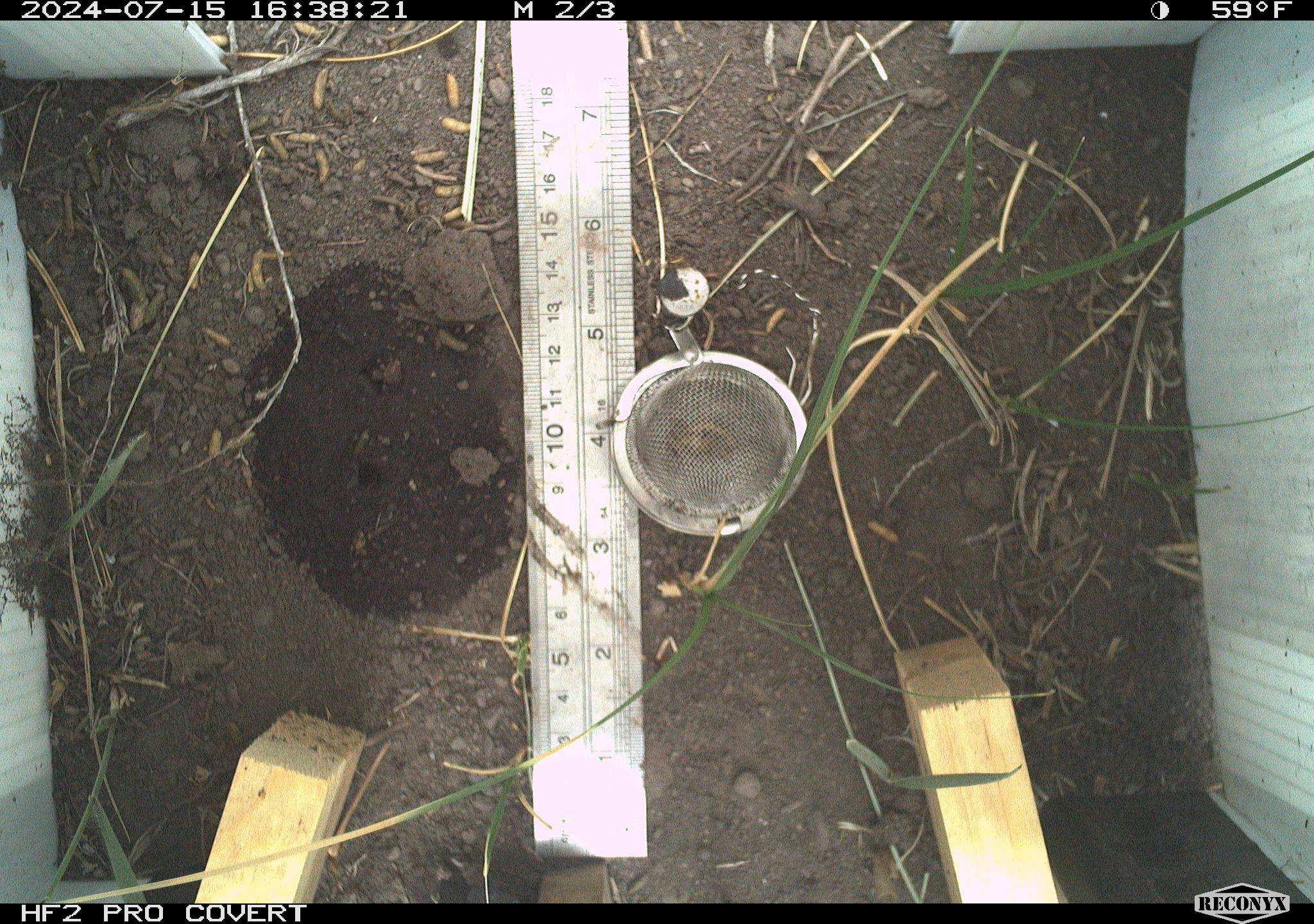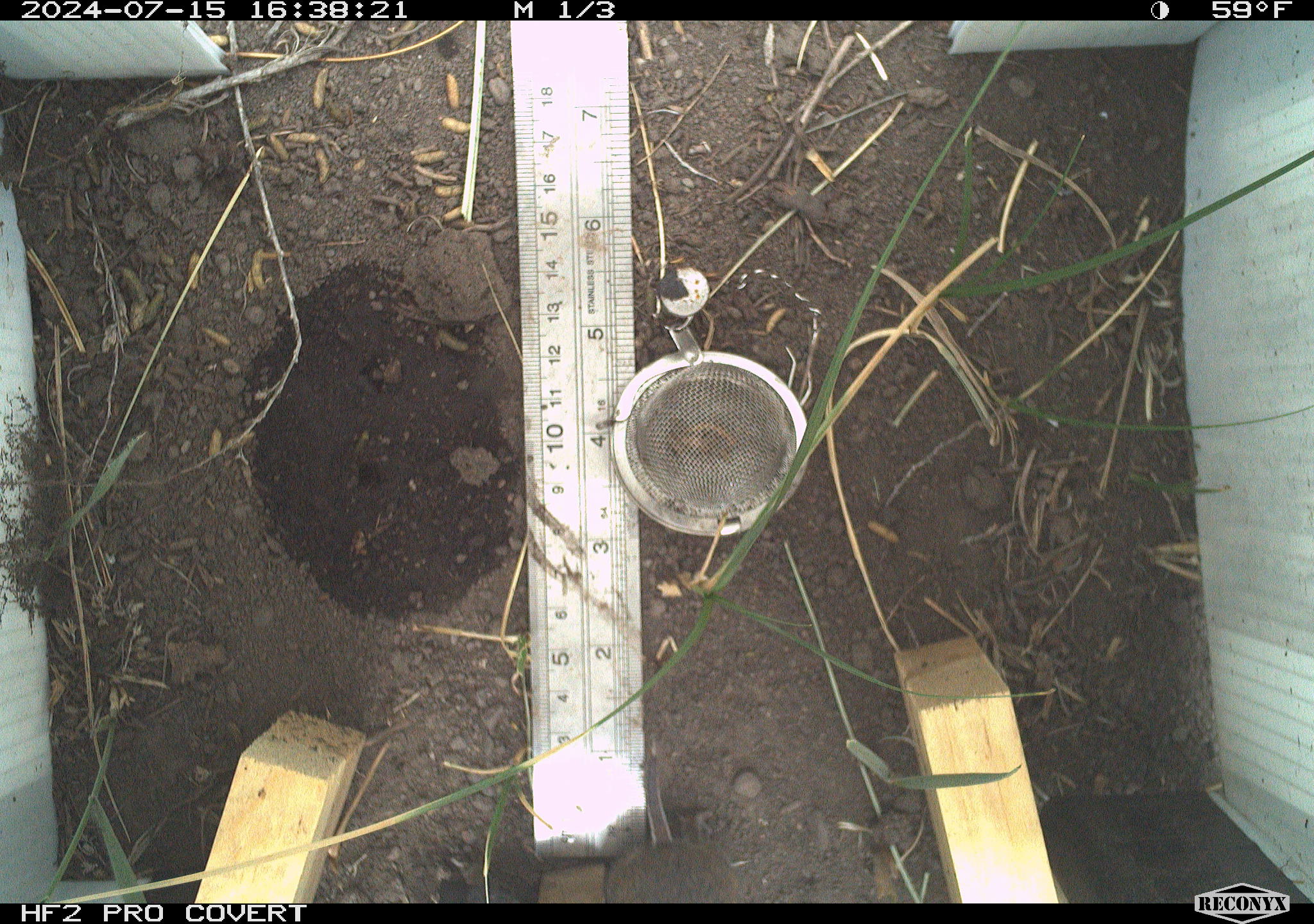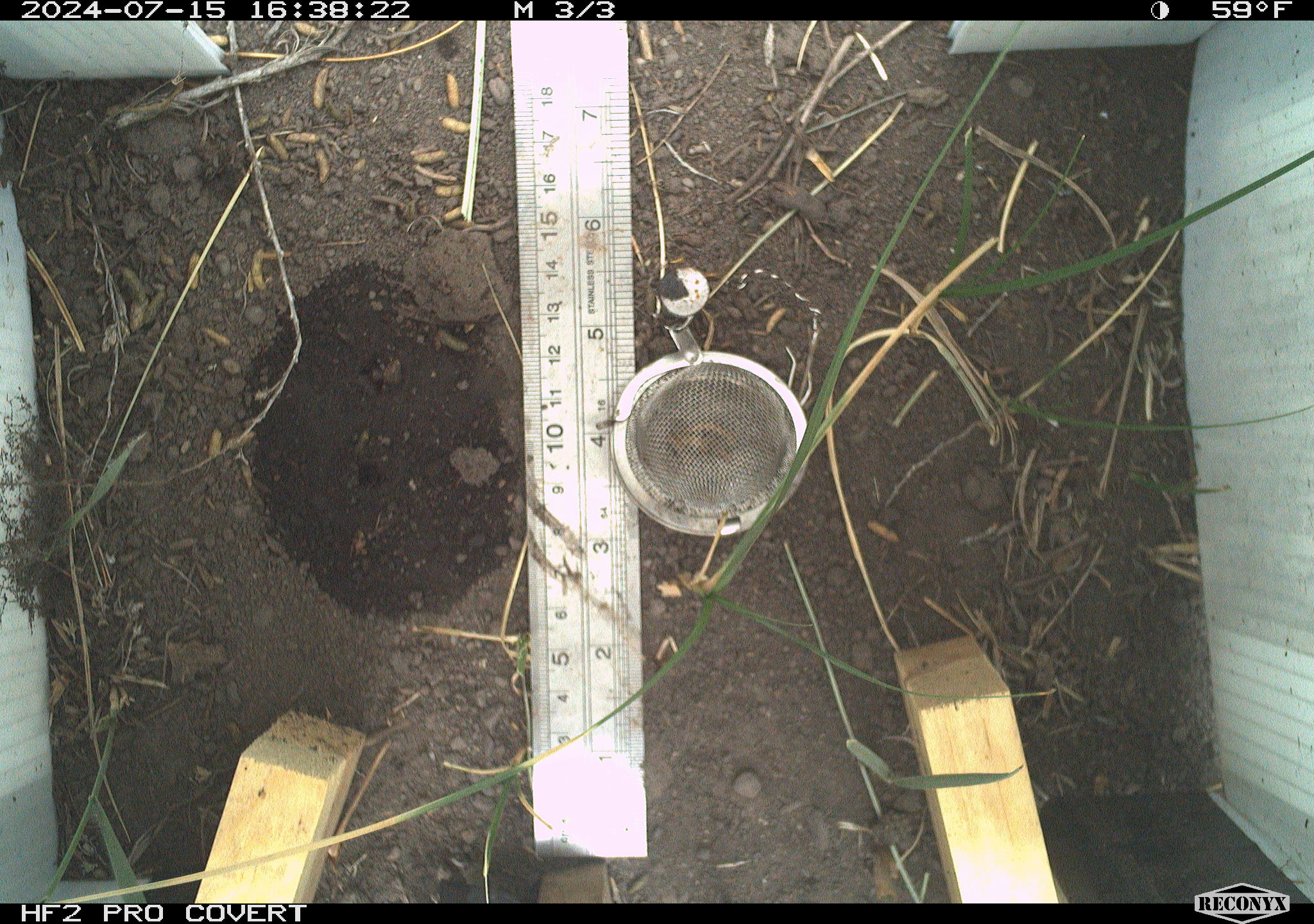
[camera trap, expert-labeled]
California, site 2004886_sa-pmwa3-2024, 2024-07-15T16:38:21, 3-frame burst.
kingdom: Animalia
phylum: Chordata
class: Mammalia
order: Rodentia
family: Cricetidae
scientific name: Arvicolinae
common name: voles, lemmings, and muskrats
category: arvicolinae subfamily